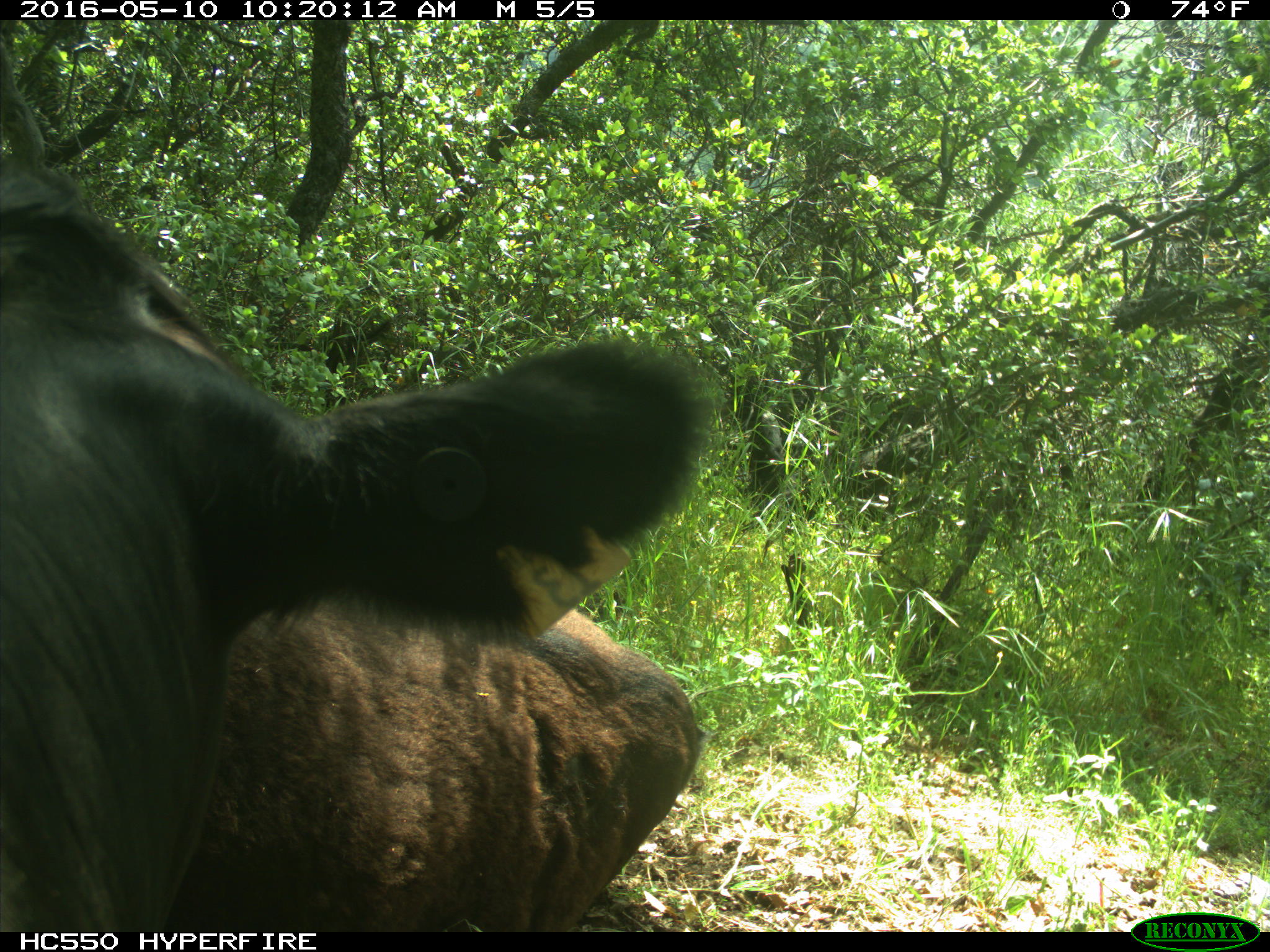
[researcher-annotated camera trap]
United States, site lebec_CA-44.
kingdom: Animalia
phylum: Chordata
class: Mammalia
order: Artiodactyla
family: Bovidae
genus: Bos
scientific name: Bos taurus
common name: domestic cow